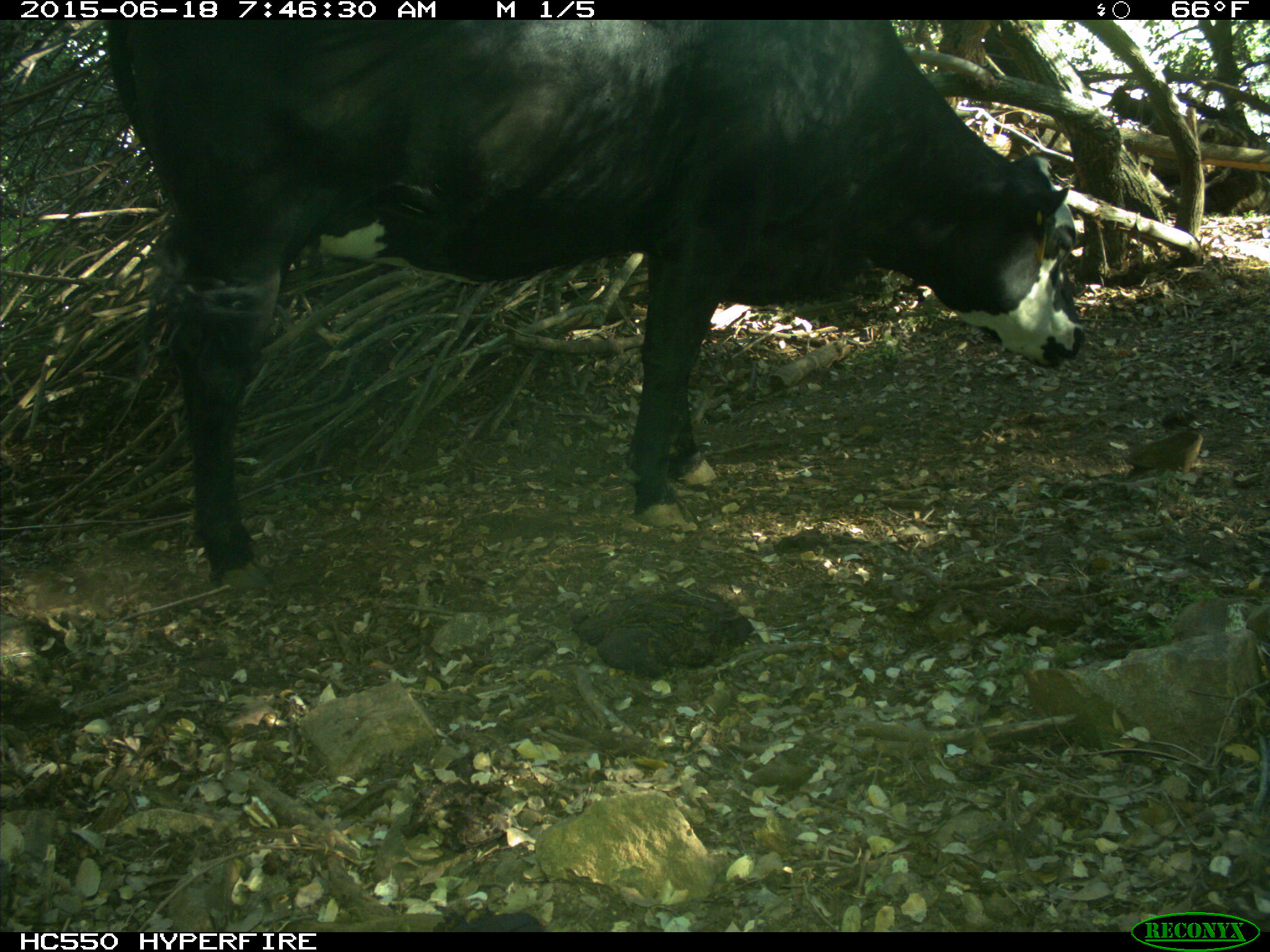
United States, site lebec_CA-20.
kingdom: Animalia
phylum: Chordata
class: Mammalia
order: Artiodactyla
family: Bovidae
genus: Bos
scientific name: Bos taurus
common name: domestic cow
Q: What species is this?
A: Bos taurus (domestic cow).